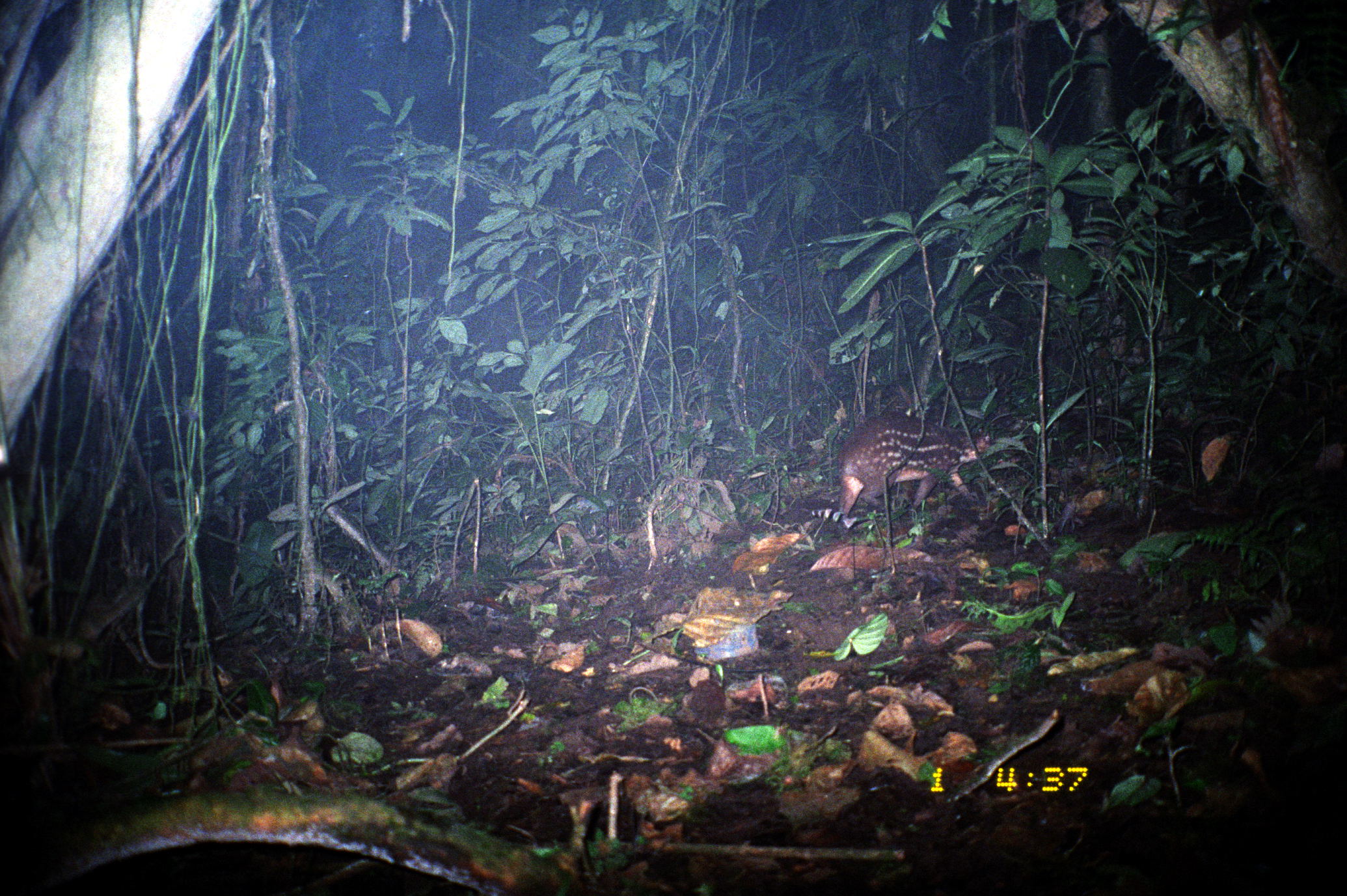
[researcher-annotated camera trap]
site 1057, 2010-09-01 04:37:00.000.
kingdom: Animalia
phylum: Chordata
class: Mammalia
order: Rodentia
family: Cuniculidae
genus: Cuniculus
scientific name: Cuniculus paca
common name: spotted paca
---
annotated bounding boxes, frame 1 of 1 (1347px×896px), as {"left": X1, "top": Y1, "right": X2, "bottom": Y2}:
cuniculus paca: {"left": 837, "top": 408, "right": 992, "bottom": 533}